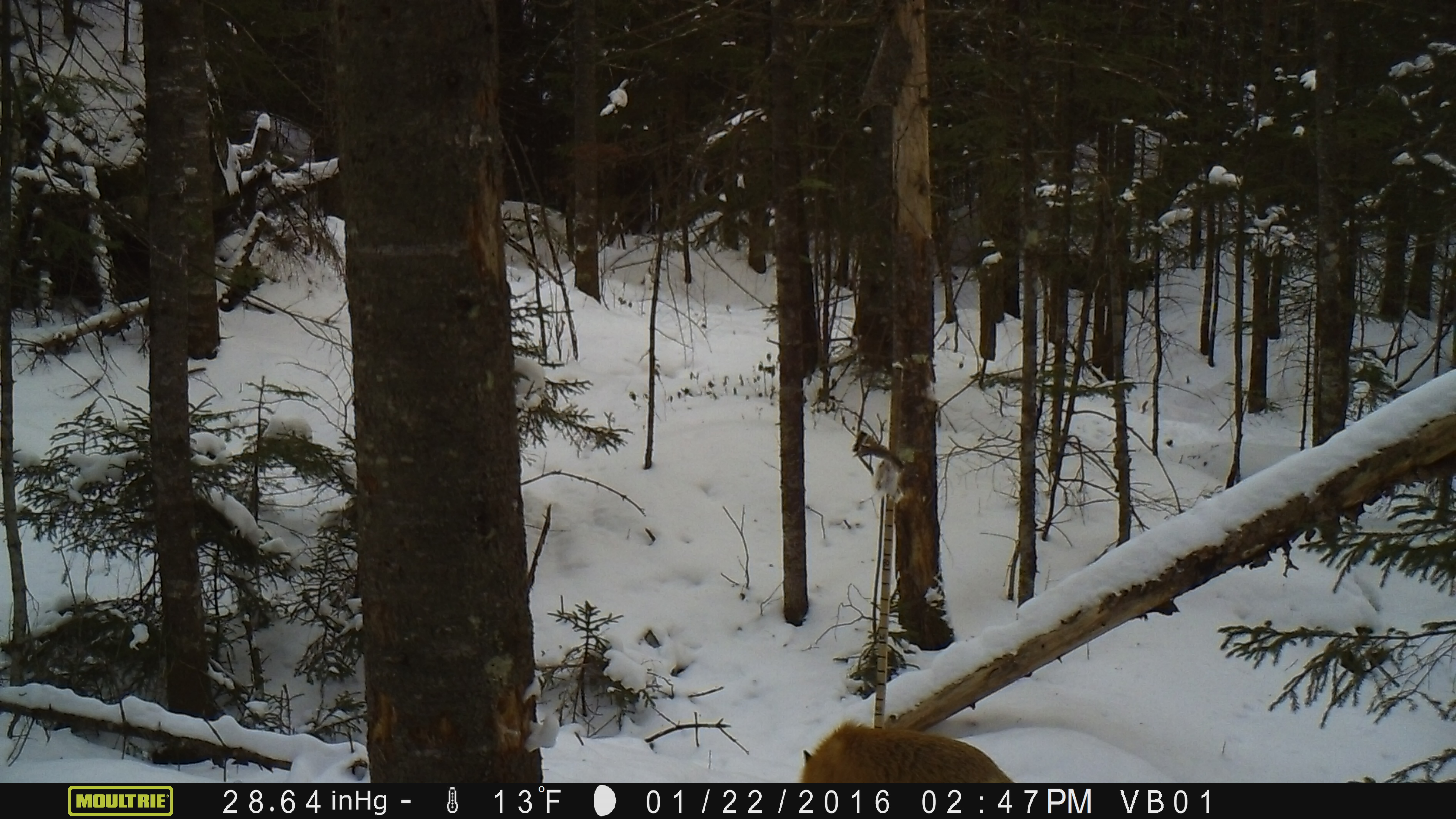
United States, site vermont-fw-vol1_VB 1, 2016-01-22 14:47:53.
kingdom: Animalia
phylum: Chordata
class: Mammalia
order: Carnivora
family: Canidae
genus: Vulpes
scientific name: Vulpes vulpes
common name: red fox